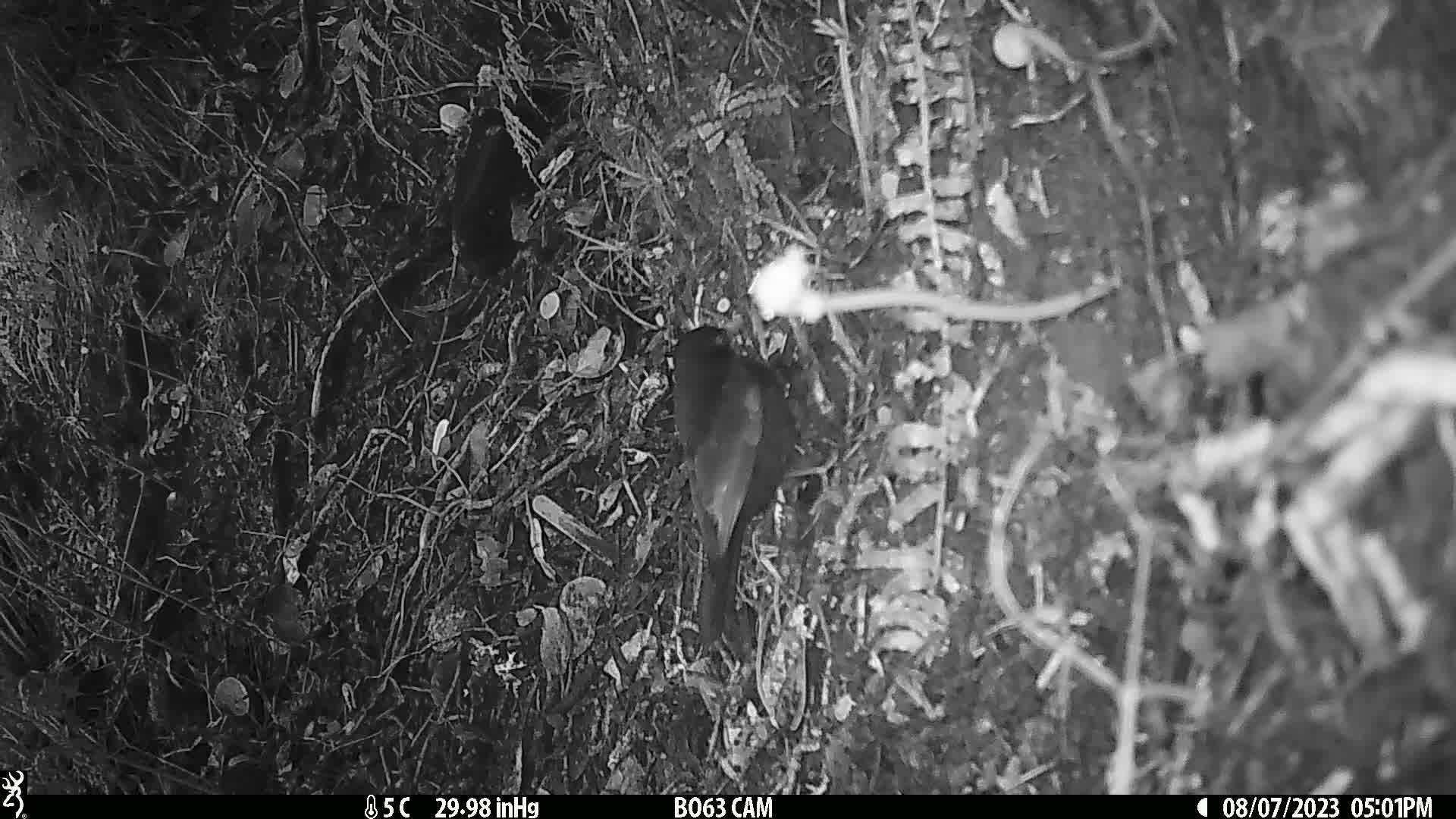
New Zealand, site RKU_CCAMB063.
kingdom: Animalia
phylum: Chordata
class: Aves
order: Passeriformes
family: Turdidae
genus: Turdus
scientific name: Turdus merula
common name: eurasian blackbird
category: blackbird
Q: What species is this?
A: Blackbird (eurasian blackbird) (Turdus merula).